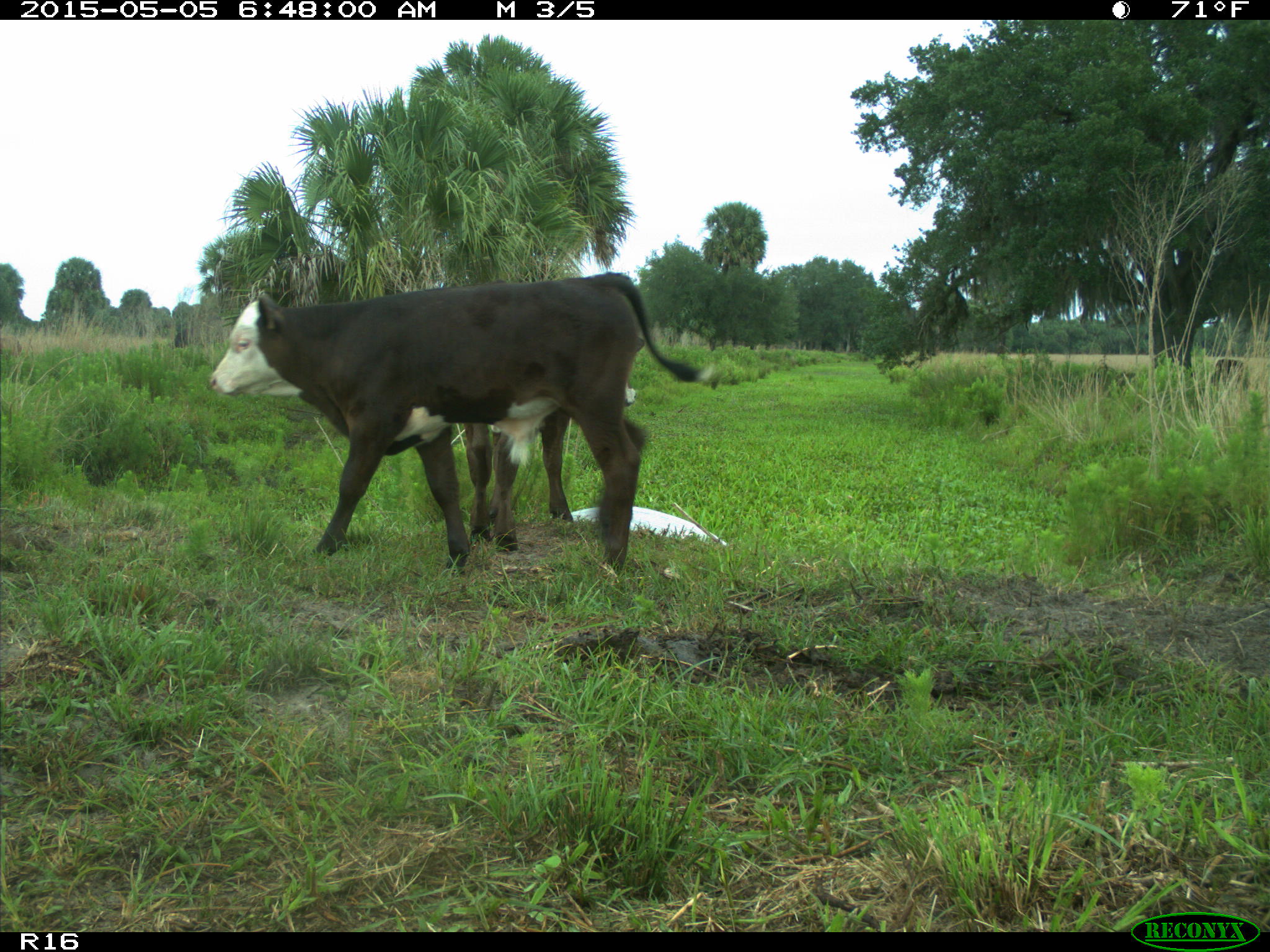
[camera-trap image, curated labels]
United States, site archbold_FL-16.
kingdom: Animalia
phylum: Chordata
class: Mammalia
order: Artiodactyla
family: Bovidae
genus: Bos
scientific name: Bos taurus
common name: domestic cow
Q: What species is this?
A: Bos taurus (domestic cow).